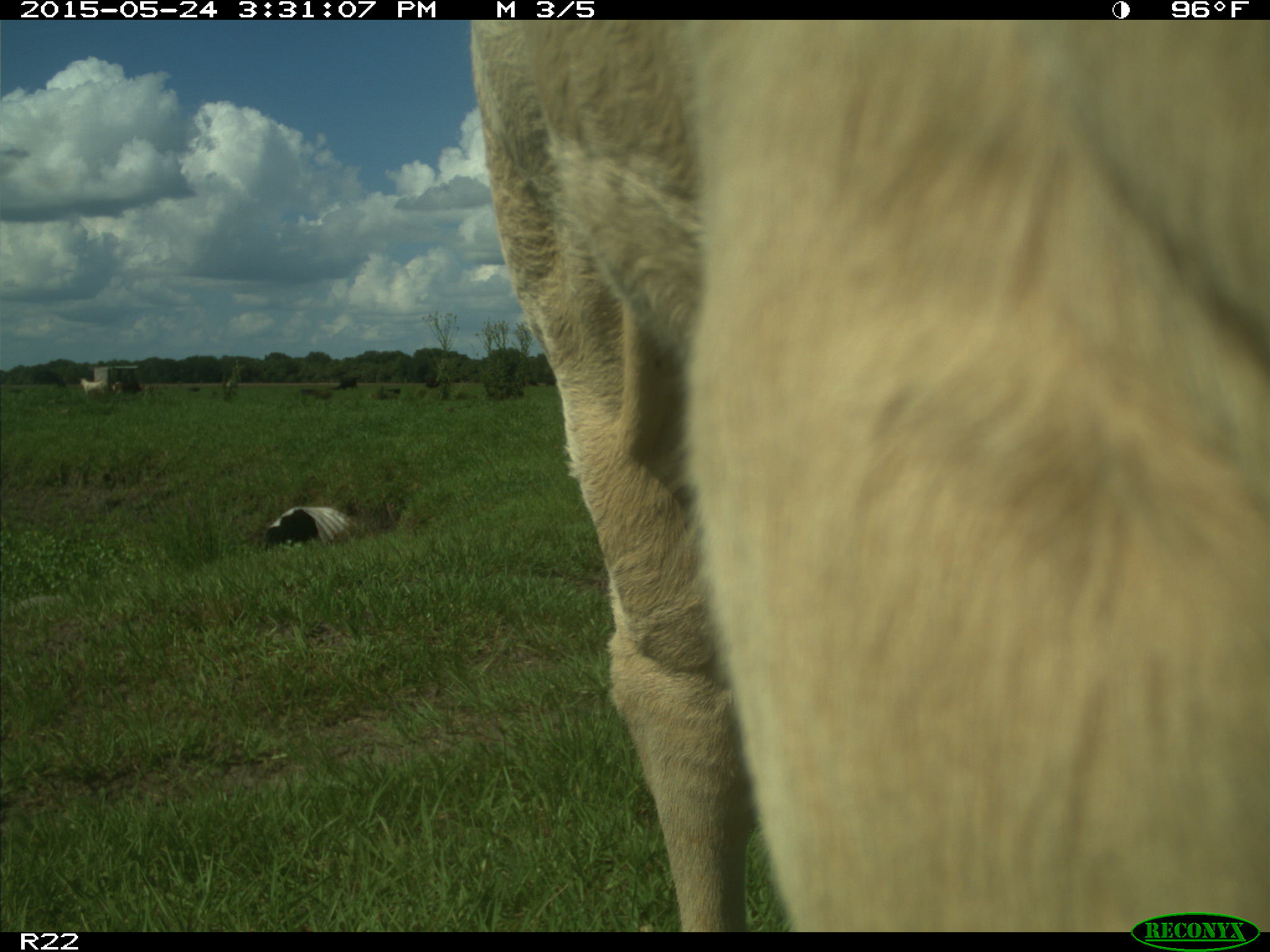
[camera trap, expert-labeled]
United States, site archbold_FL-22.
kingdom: Animalia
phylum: Chordata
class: Mammalia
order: Artiodactyla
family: Bovidae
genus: Bos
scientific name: Bos taurus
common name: domestic cow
Bos taurus (domestic cow).